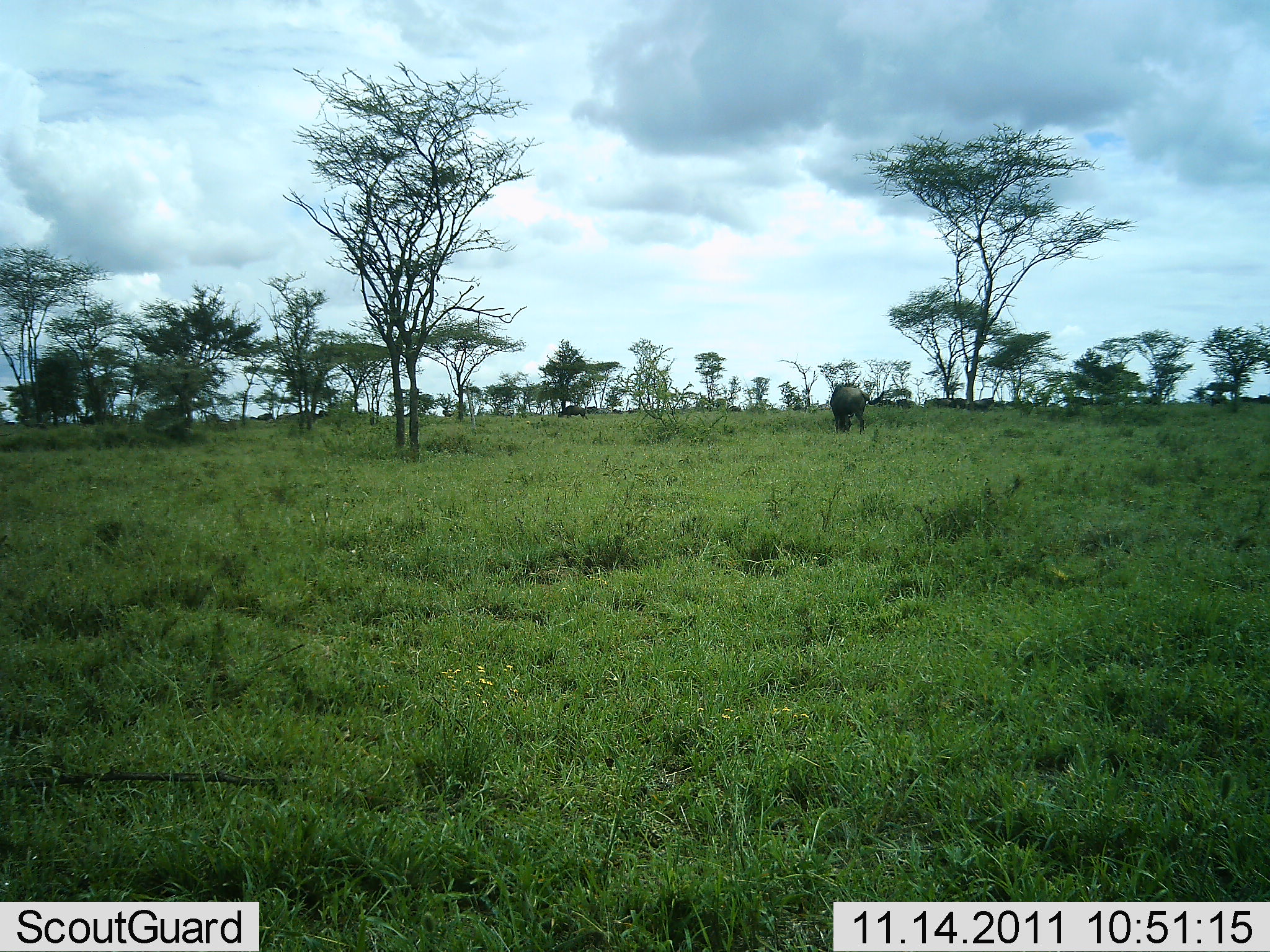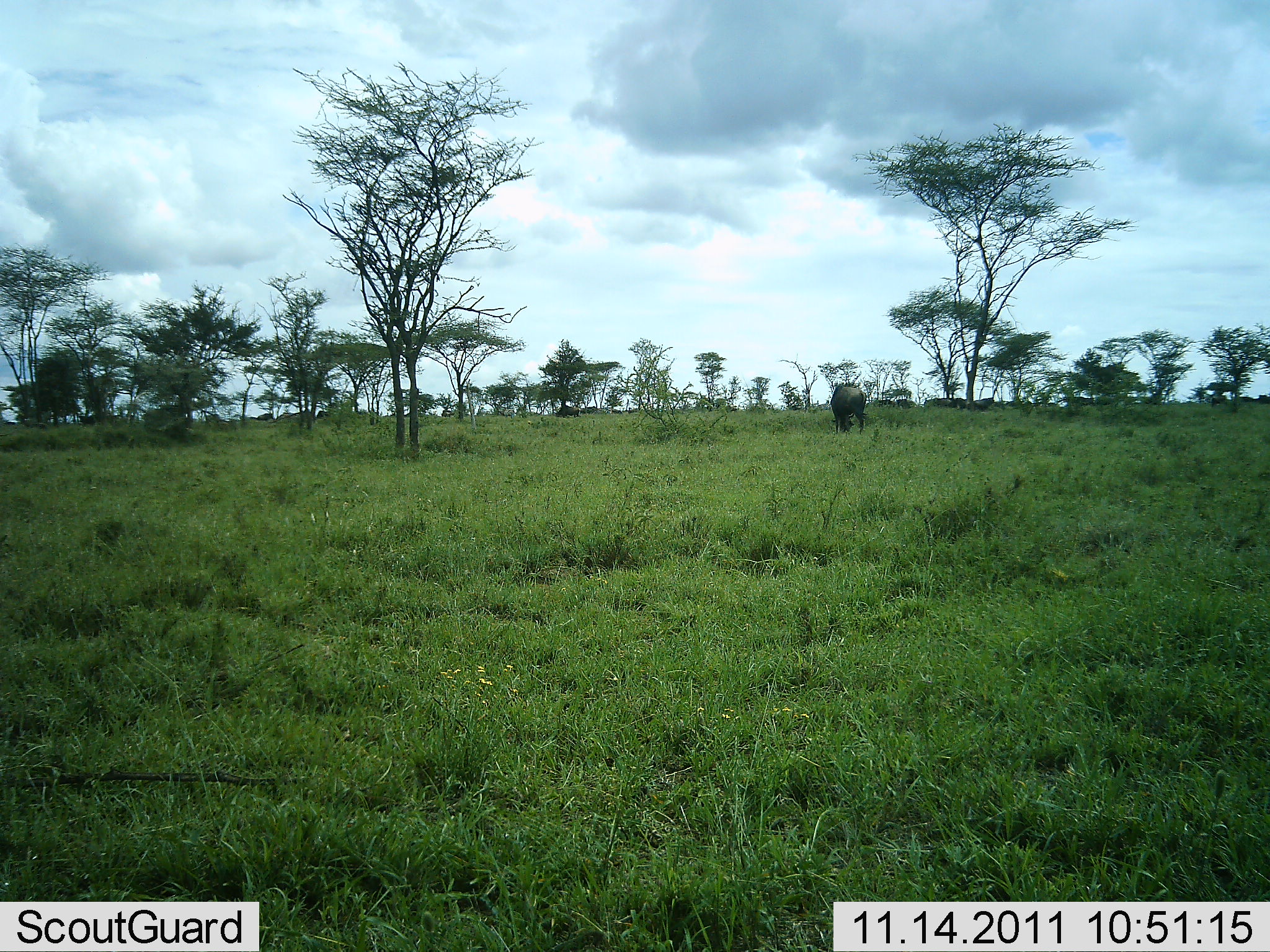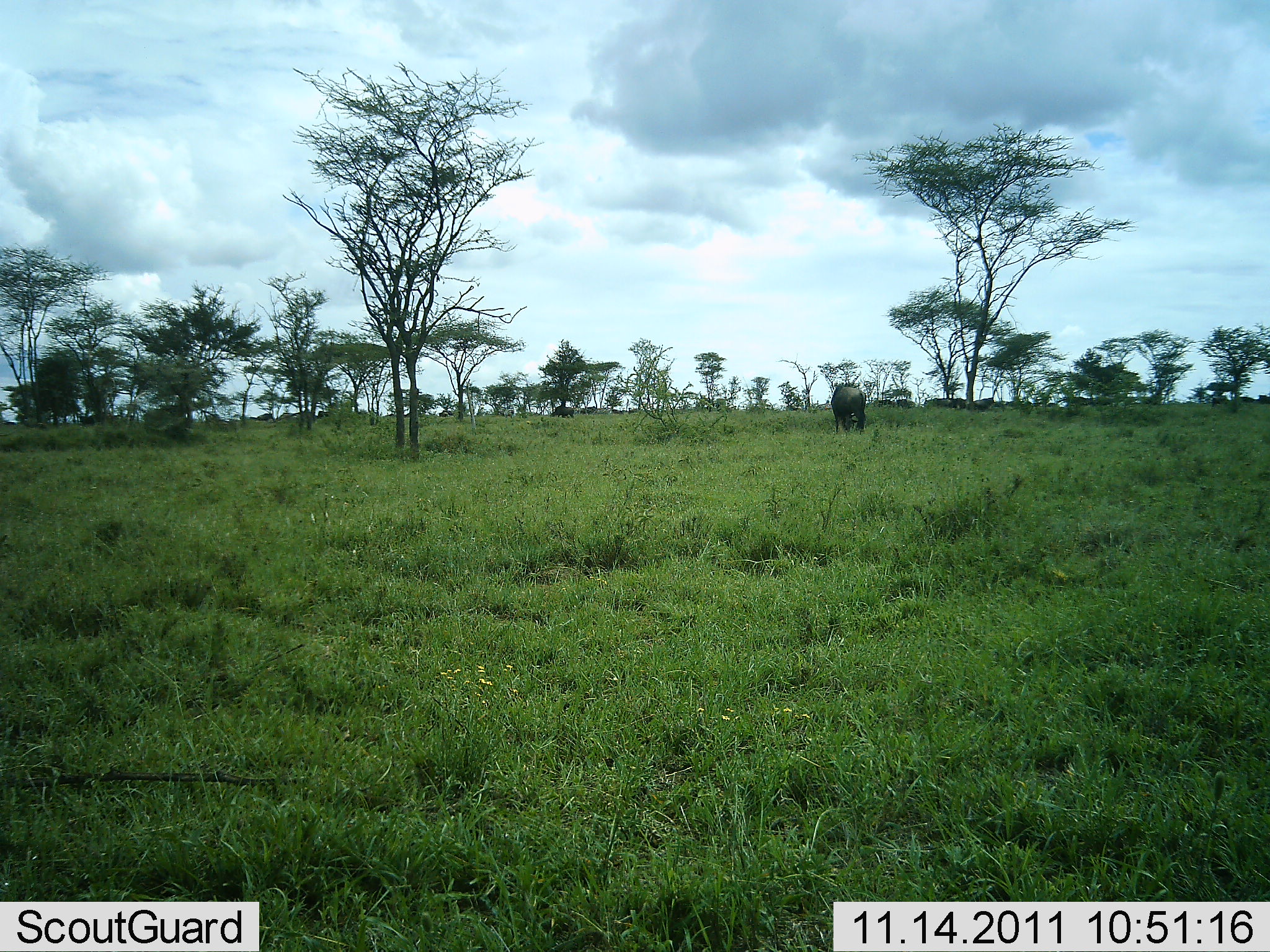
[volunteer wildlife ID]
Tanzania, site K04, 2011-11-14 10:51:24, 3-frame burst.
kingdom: Animalia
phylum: Chordata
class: Mammalia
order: Artiodactyla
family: Bovidae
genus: Connochaetes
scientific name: Connochaetes taurinus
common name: blue wildebeest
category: wildebeest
Wildebeest (blue wildebeest) (Connochaetes taurinus), count 7. Behavior (volunteer vote fractions): standing 45%, resting 9%, moving 18%, interacting 0%. Young present (vote fraction): 0%. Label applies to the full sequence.